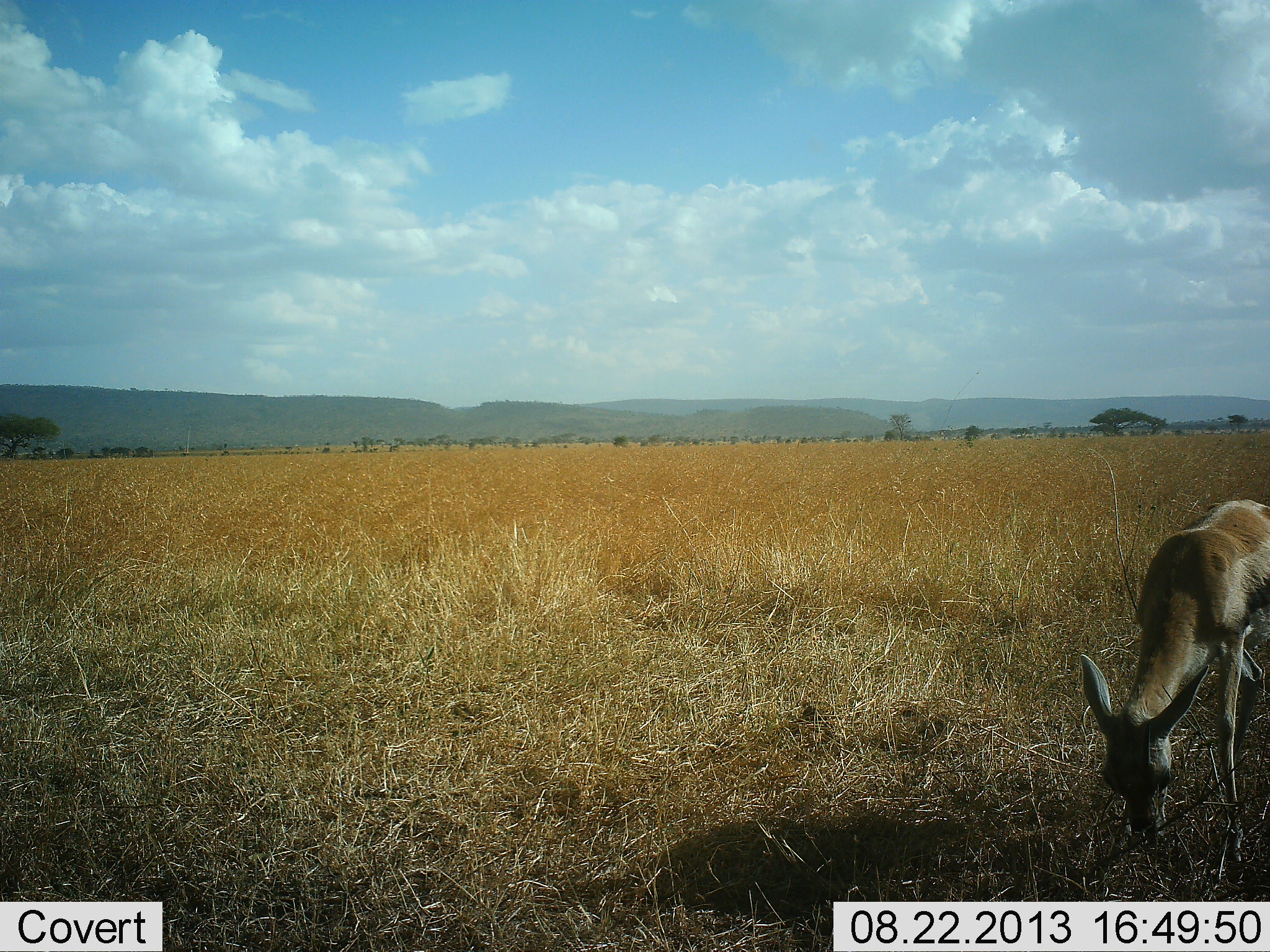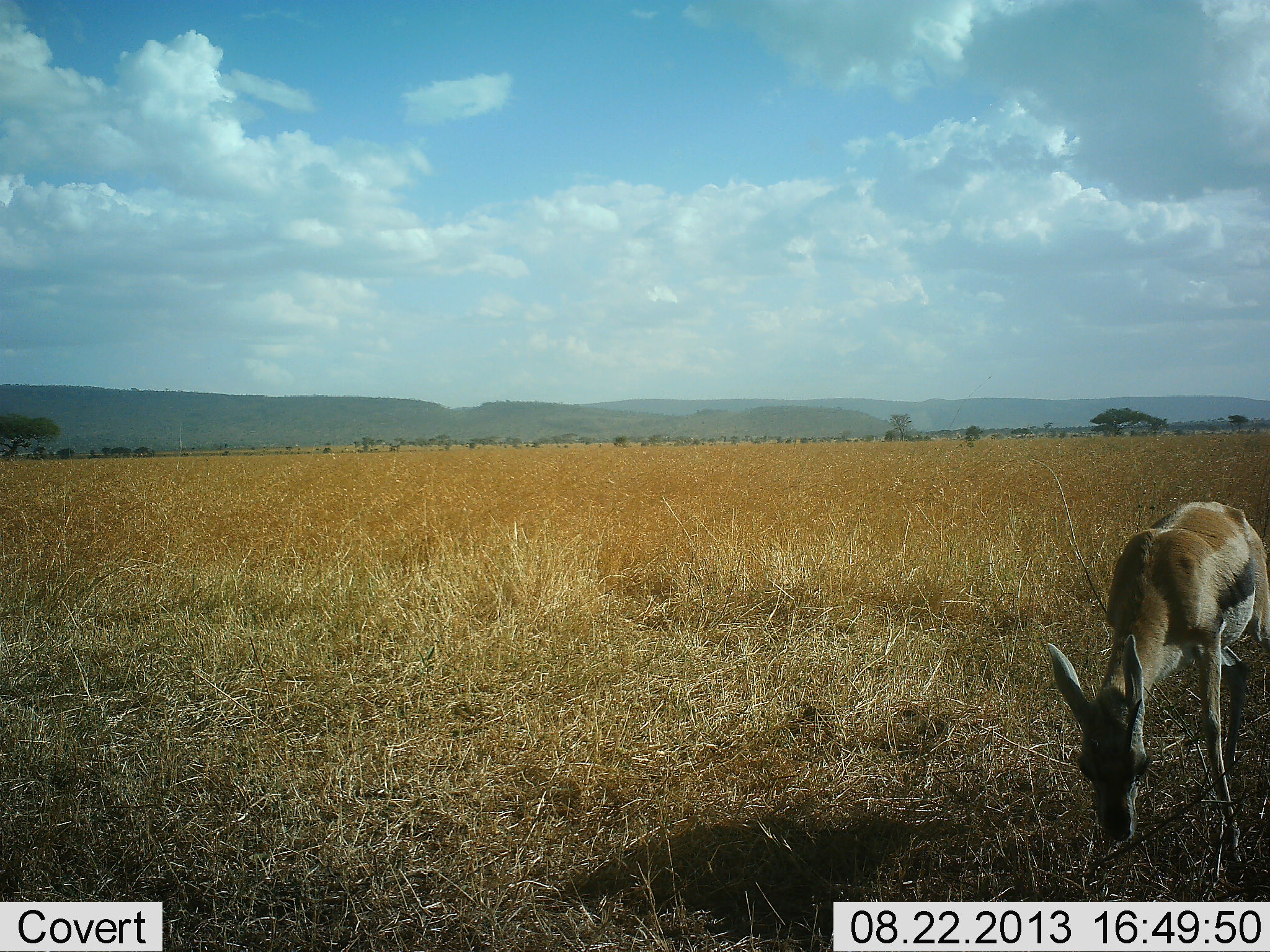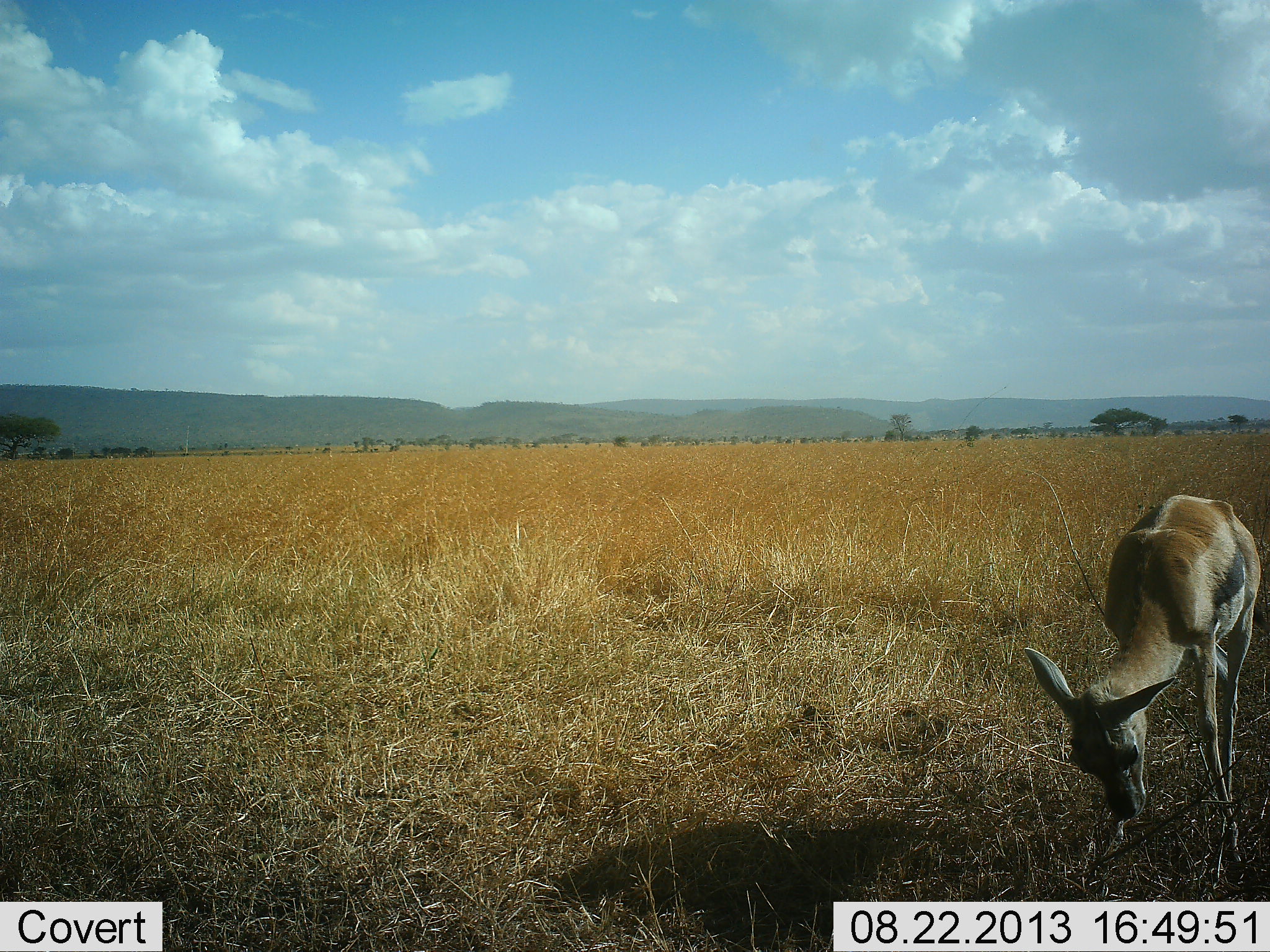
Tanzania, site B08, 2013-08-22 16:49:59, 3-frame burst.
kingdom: Animalia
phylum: Chordata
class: Mammalia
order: Artiodactyla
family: Bovidae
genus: Eudorcas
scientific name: Eudorcas thomsonii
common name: thomson's gazelle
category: gazellethomsons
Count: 1.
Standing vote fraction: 21%.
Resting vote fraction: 0%.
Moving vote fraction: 5%.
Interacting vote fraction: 0%.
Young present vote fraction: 0%.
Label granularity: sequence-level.